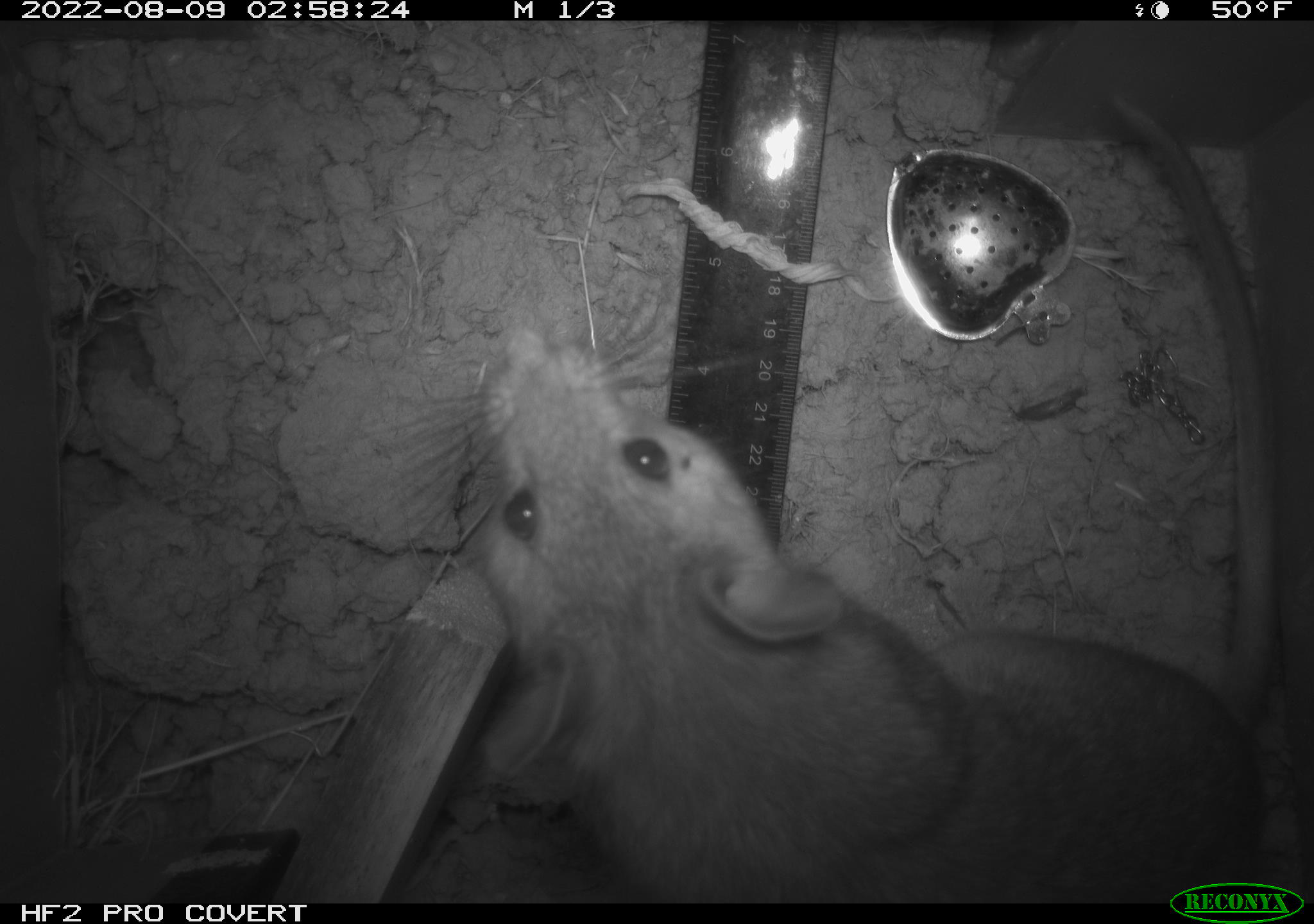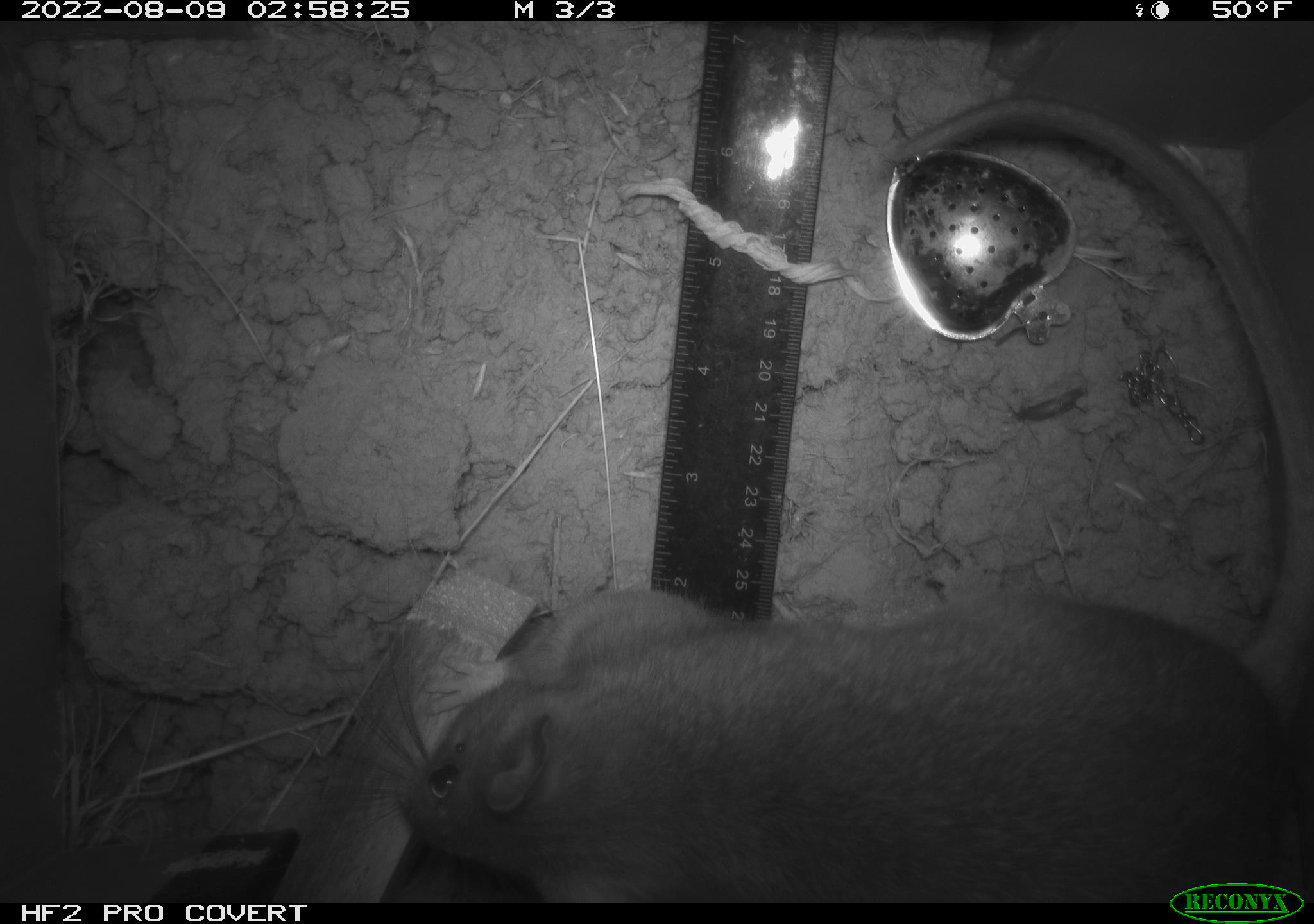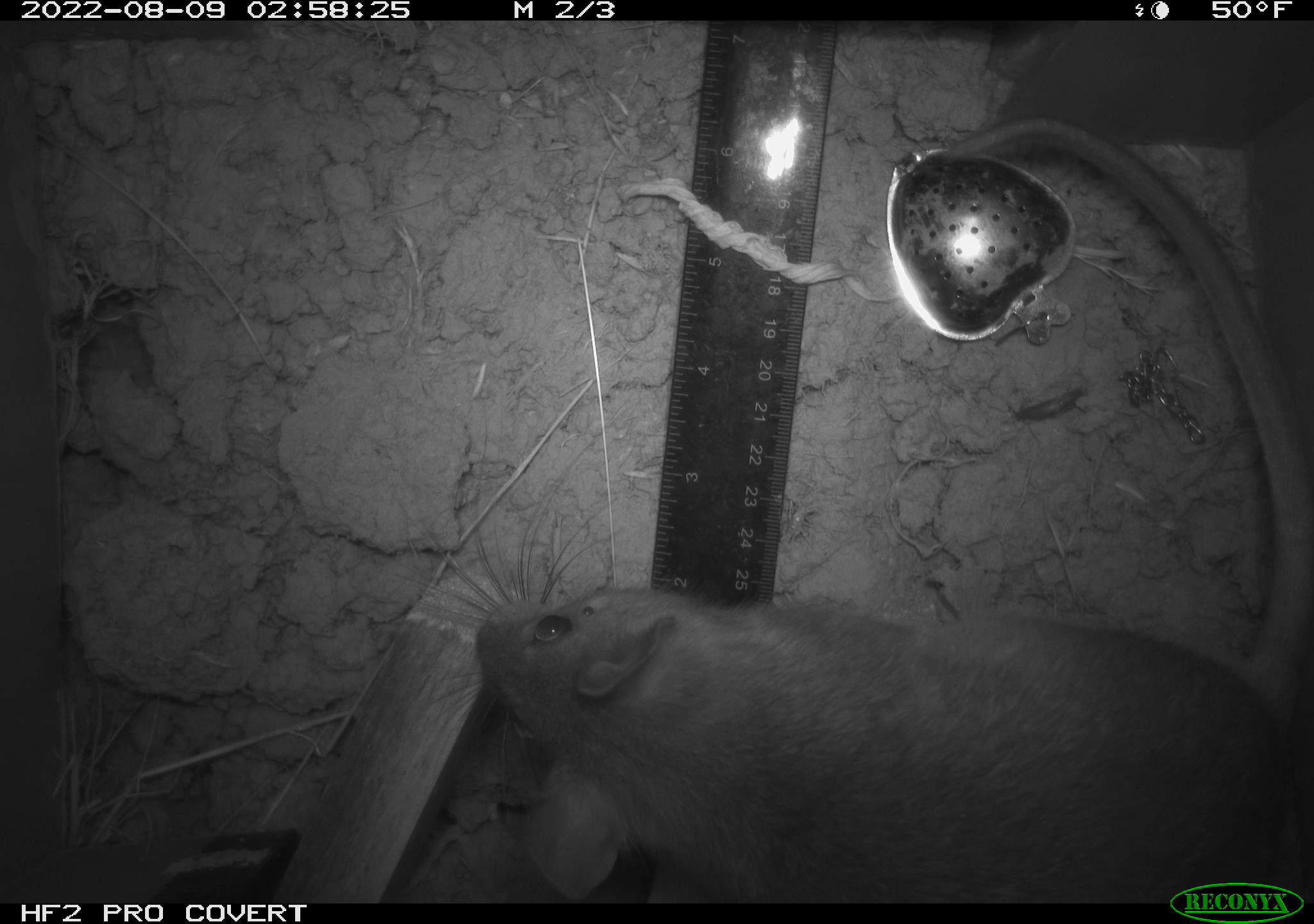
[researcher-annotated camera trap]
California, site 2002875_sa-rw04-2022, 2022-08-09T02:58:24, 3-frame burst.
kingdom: Animalia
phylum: Chordata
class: Mammalia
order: Rodentia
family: Cricetidae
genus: Neotoma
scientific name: Neotoma fuscipes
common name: dusky-footed woodrat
Dusky-footed woodrat (Neotoma fuscipes).